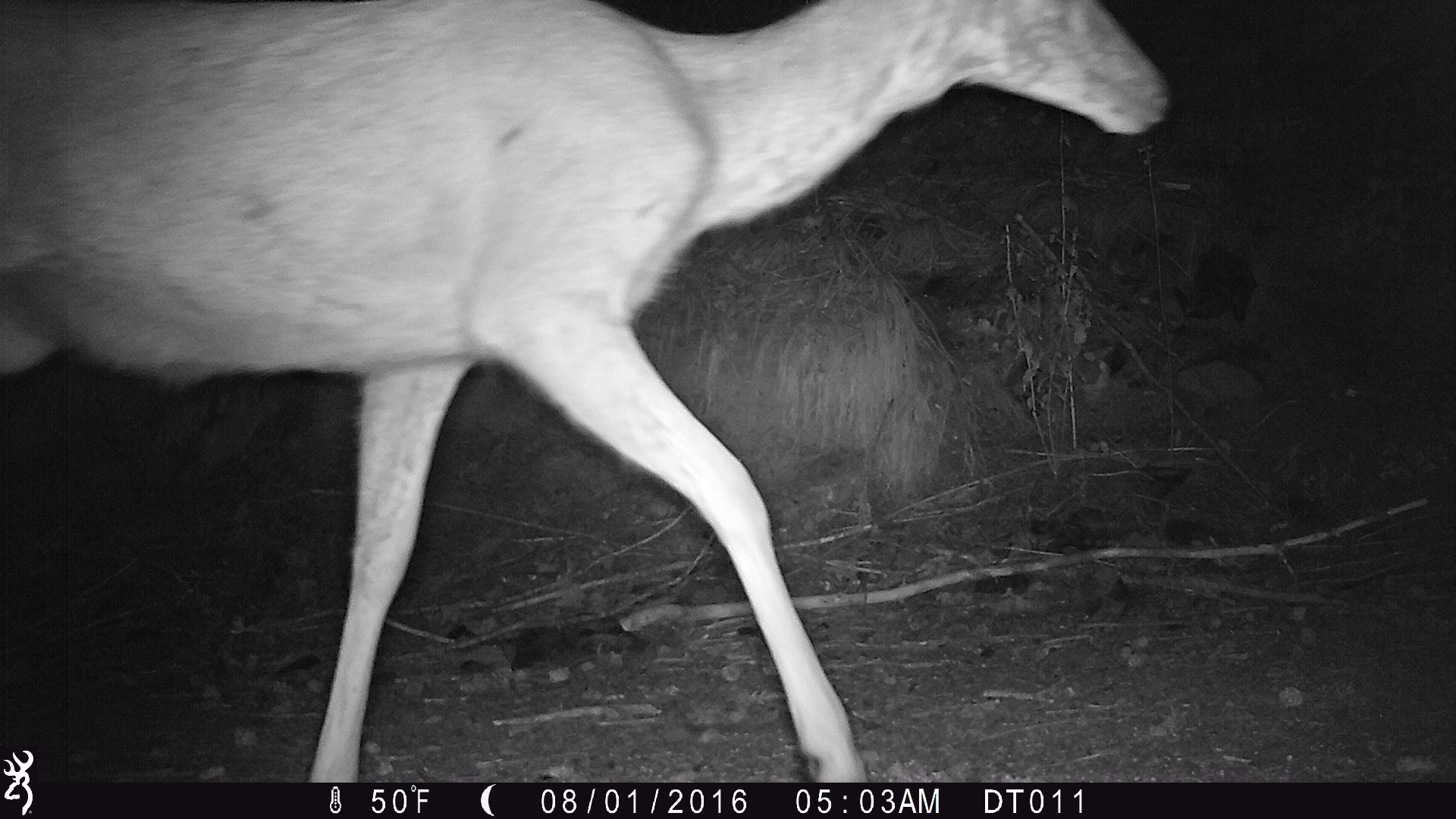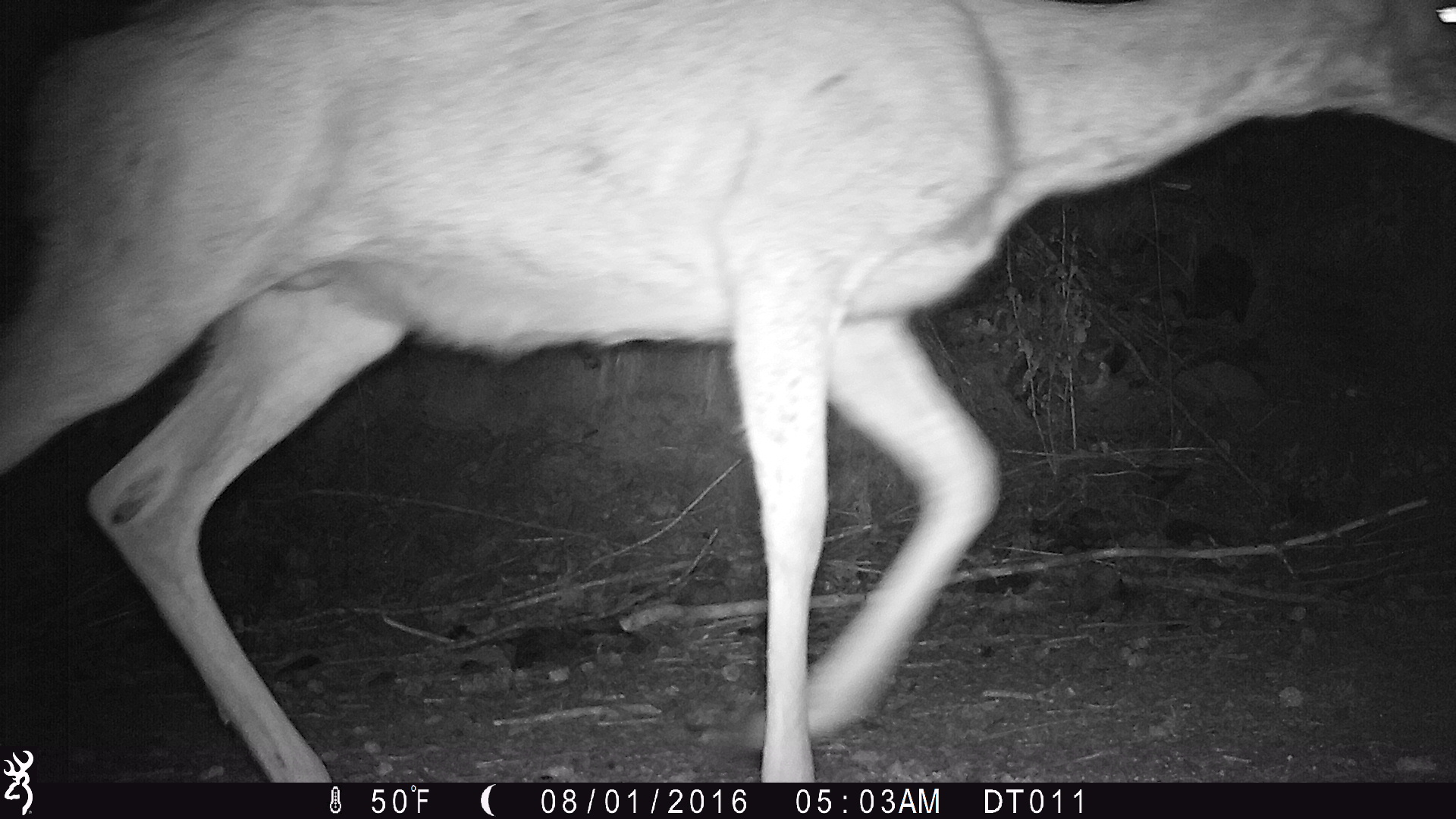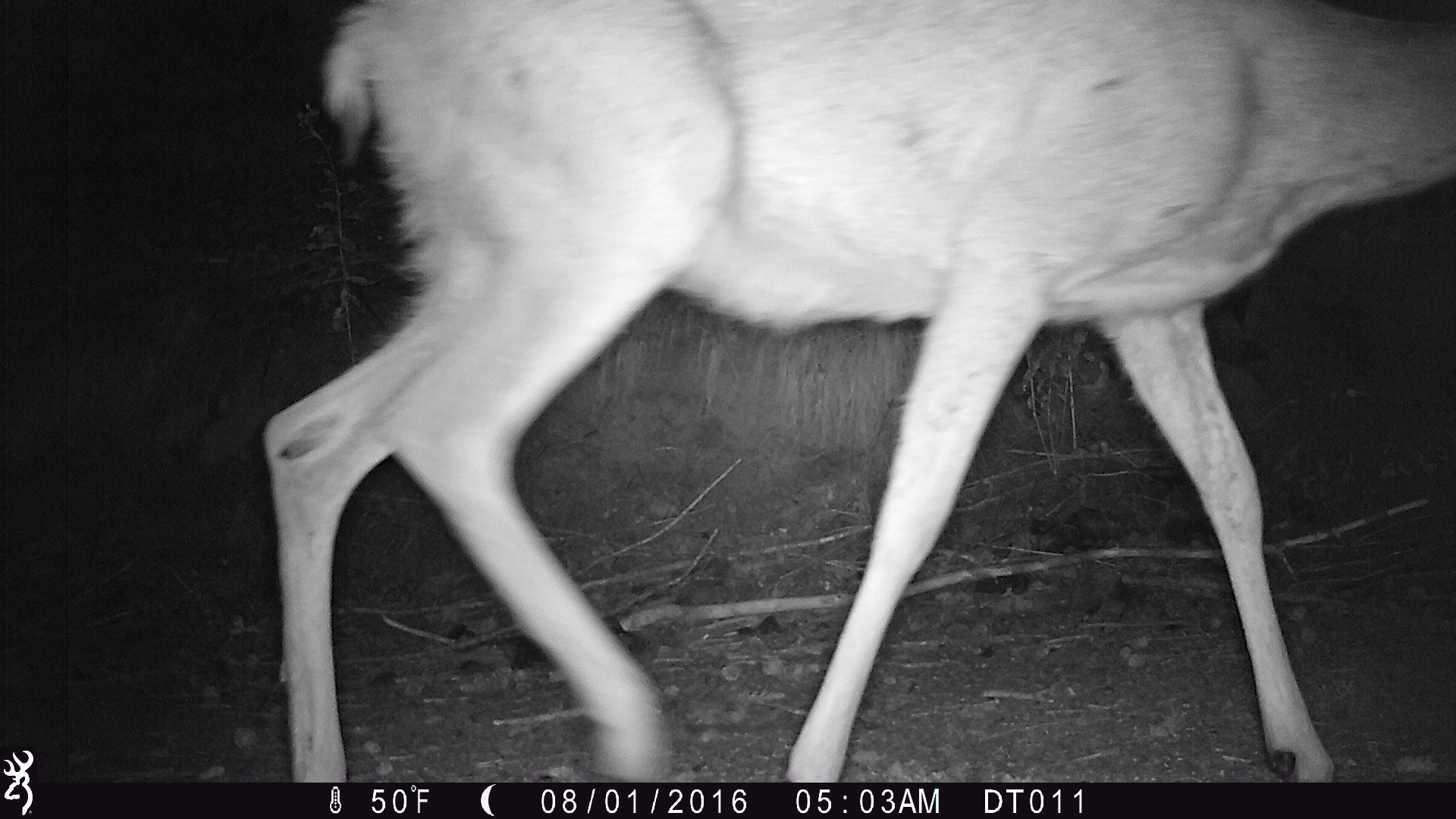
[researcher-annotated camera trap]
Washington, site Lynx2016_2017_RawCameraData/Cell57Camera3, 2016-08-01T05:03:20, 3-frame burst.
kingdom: Animalia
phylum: Chordata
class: Mammalia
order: Artiodactyla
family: Cervidae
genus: Odocoileus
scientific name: Odocoileus hemionus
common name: mule deer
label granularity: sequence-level